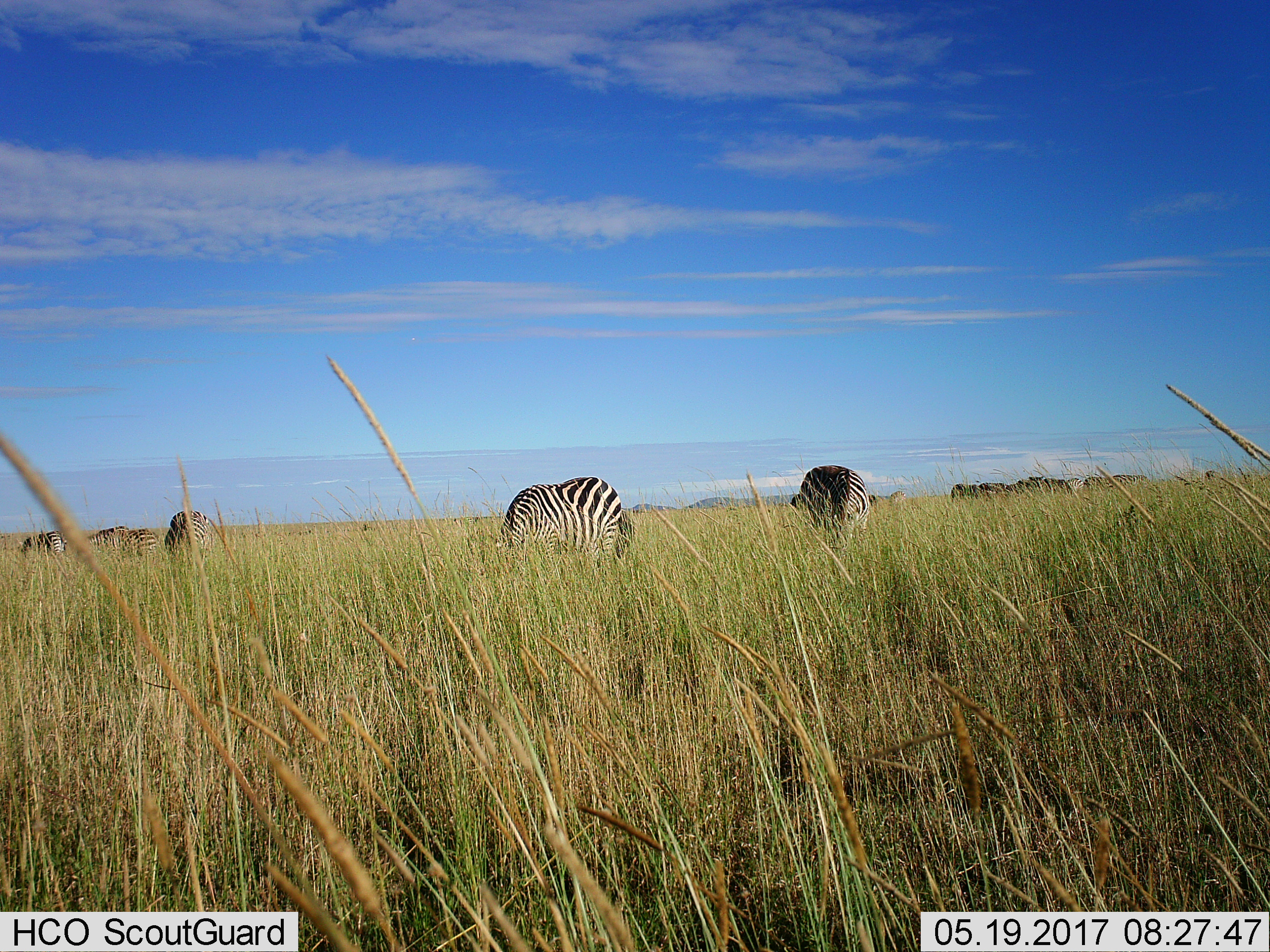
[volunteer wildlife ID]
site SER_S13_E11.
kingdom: Animalia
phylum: Chordata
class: Mammalia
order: Perissodactyla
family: Equidae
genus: Equus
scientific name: Equus quagga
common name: plains zebra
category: zebraplains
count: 9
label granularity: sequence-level